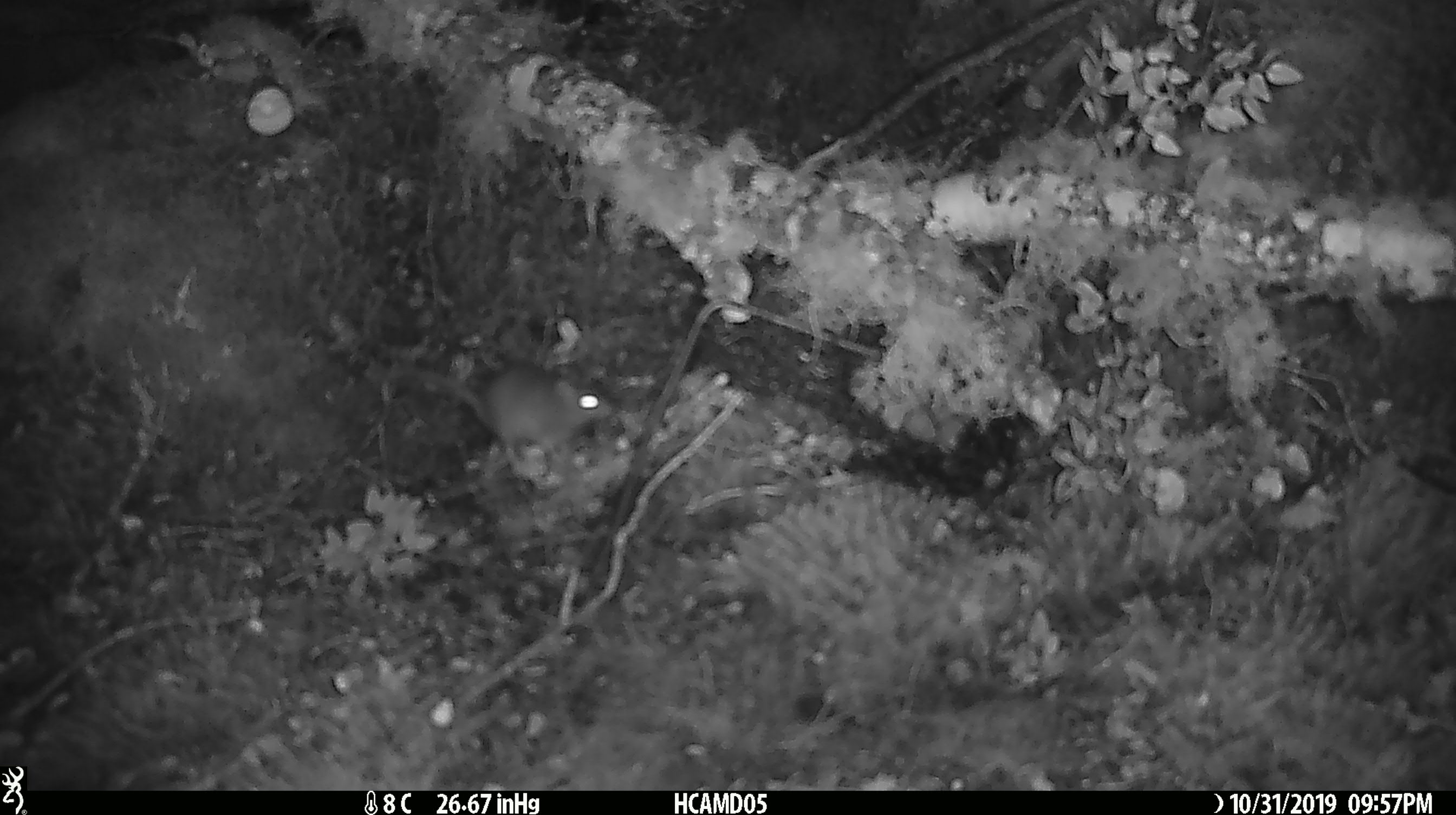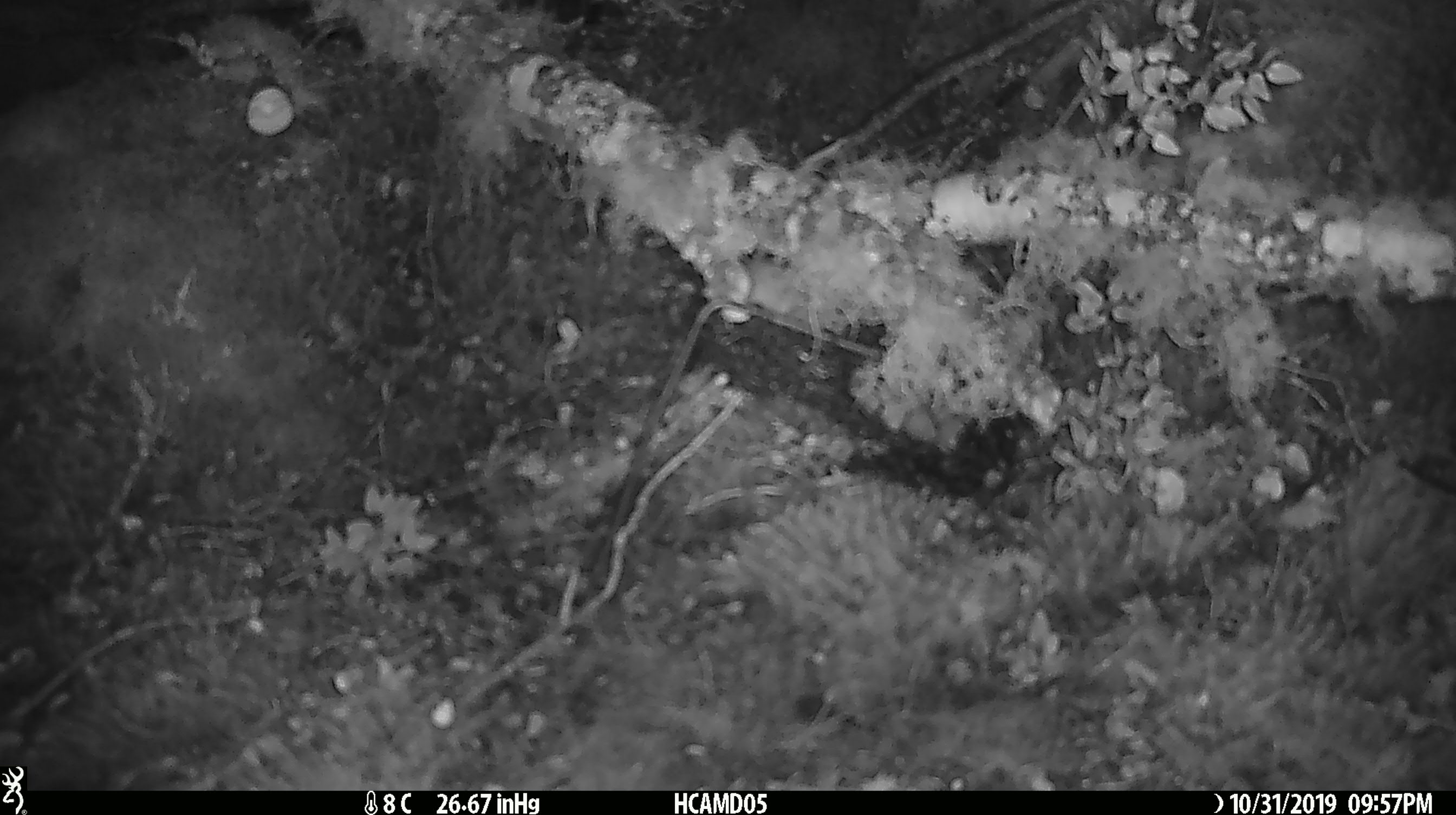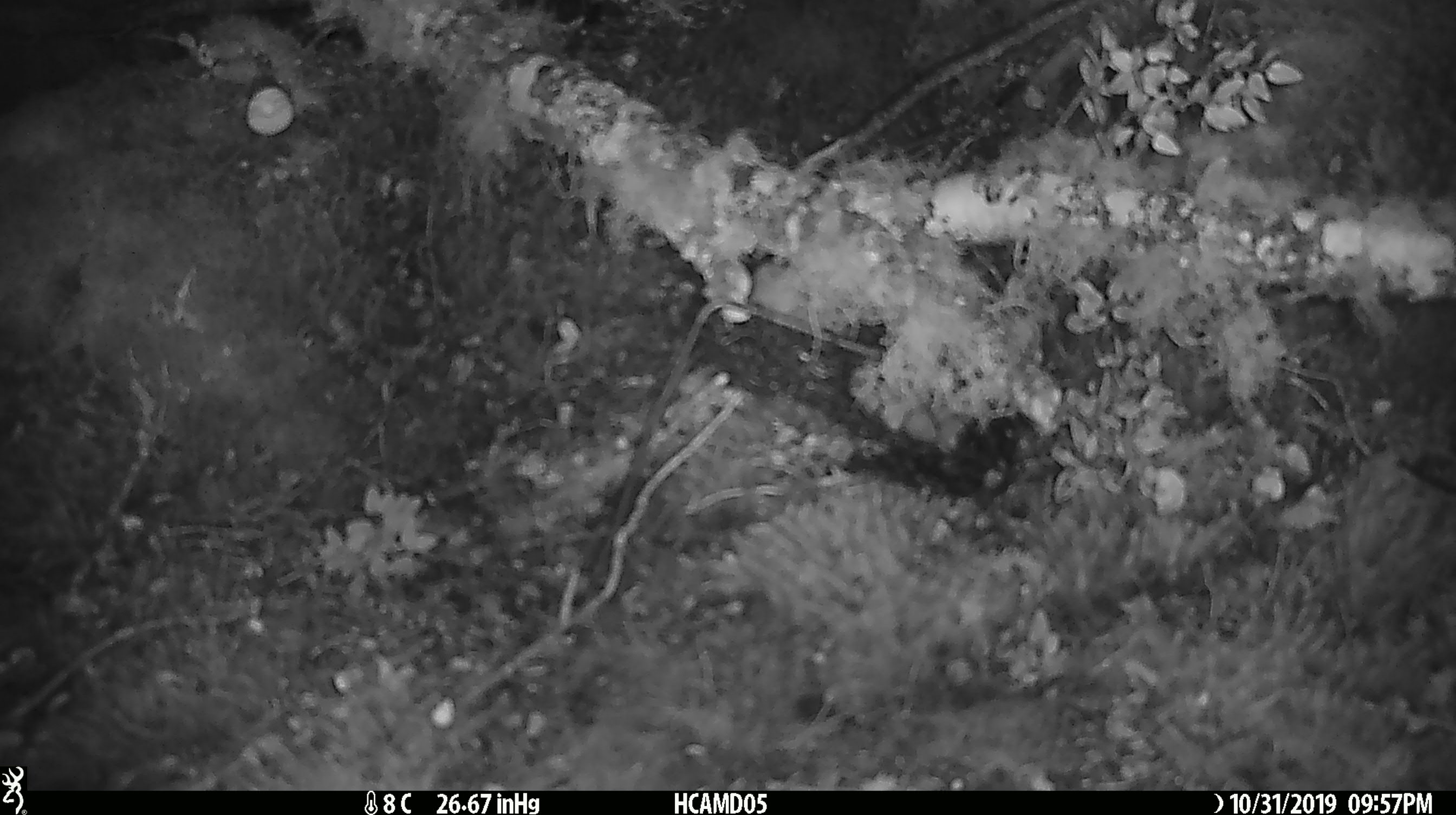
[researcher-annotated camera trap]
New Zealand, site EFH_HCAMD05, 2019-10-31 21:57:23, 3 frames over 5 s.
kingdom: Animalia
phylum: Chordata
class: Mammalia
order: Rodentia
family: Muridae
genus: Mus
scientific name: Mus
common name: mouse